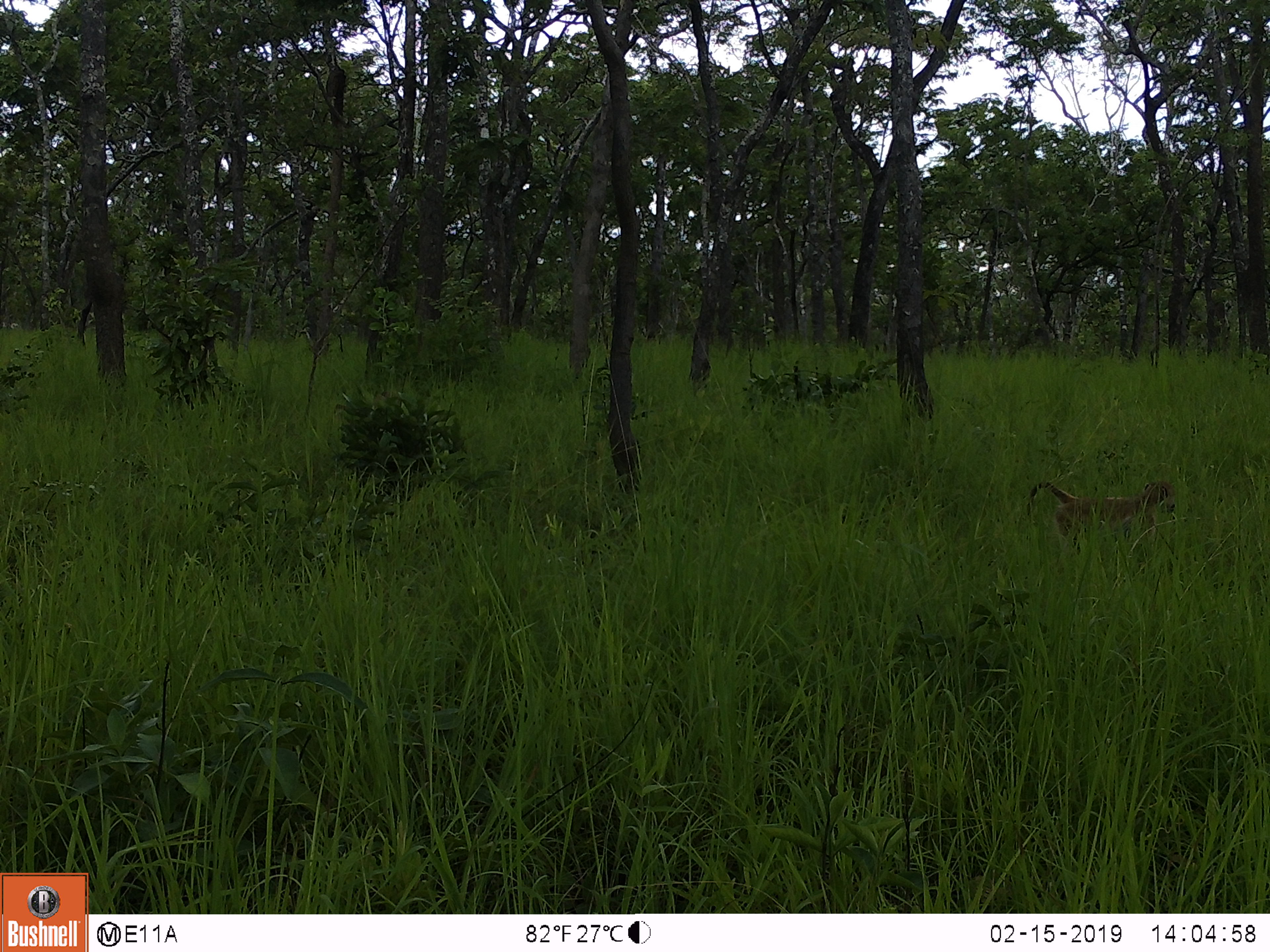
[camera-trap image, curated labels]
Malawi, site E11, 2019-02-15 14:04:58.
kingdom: Animalia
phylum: Chordata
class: Mammalia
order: Primates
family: Cercopithecidae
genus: Papio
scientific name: Papio cynocephalus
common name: yellow baboon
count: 1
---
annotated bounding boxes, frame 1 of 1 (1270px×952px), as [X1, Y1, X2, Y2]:
yellow baboon: [1019, 483, 1184, 551]